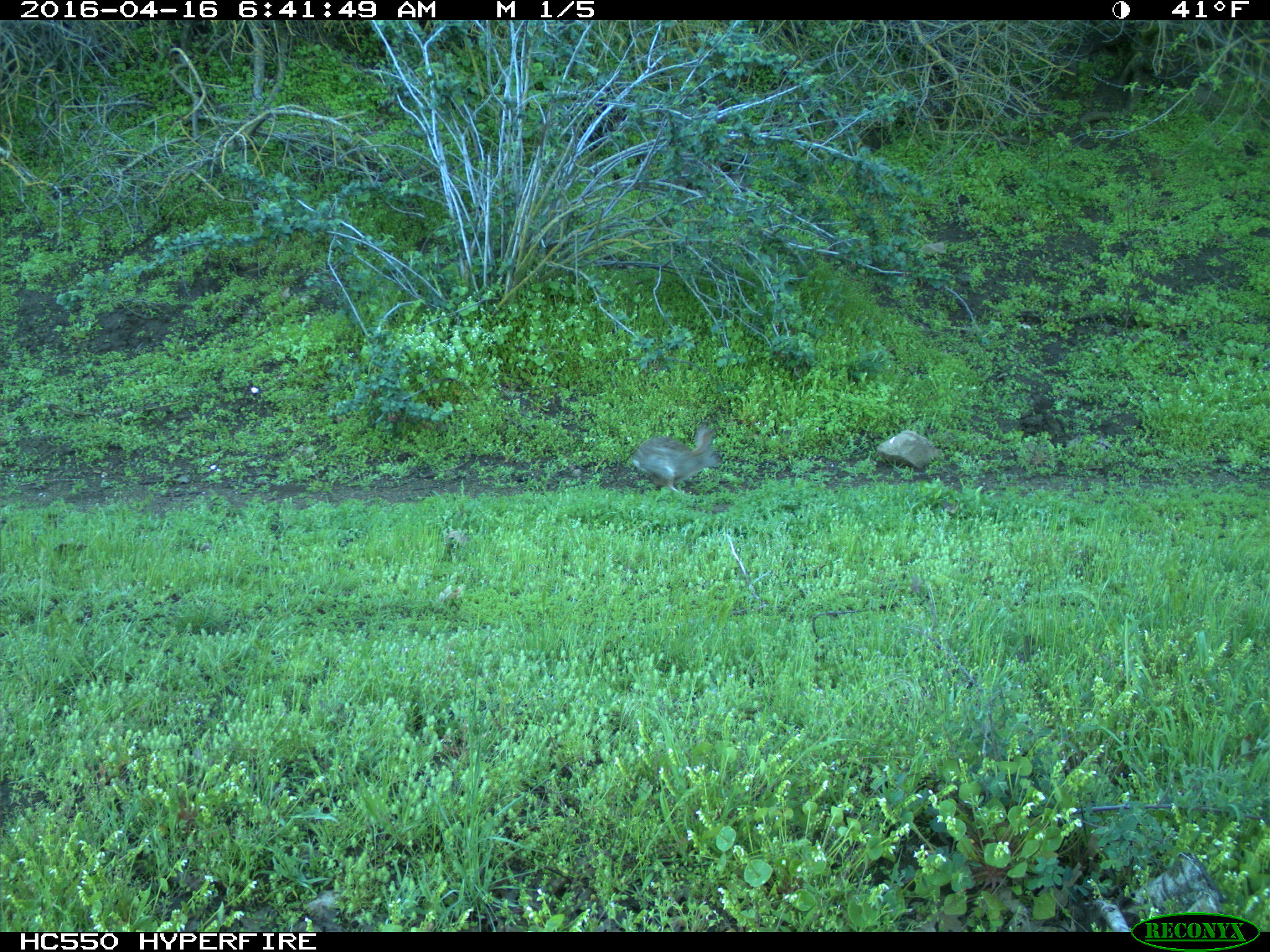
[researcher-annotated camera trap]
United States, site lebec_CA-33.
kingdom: Animalia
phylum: Chordata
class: Mammalia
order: Lagomorpha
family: Leporidae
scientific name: Leporidae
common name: rabbits and hares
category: unidentified rabbit